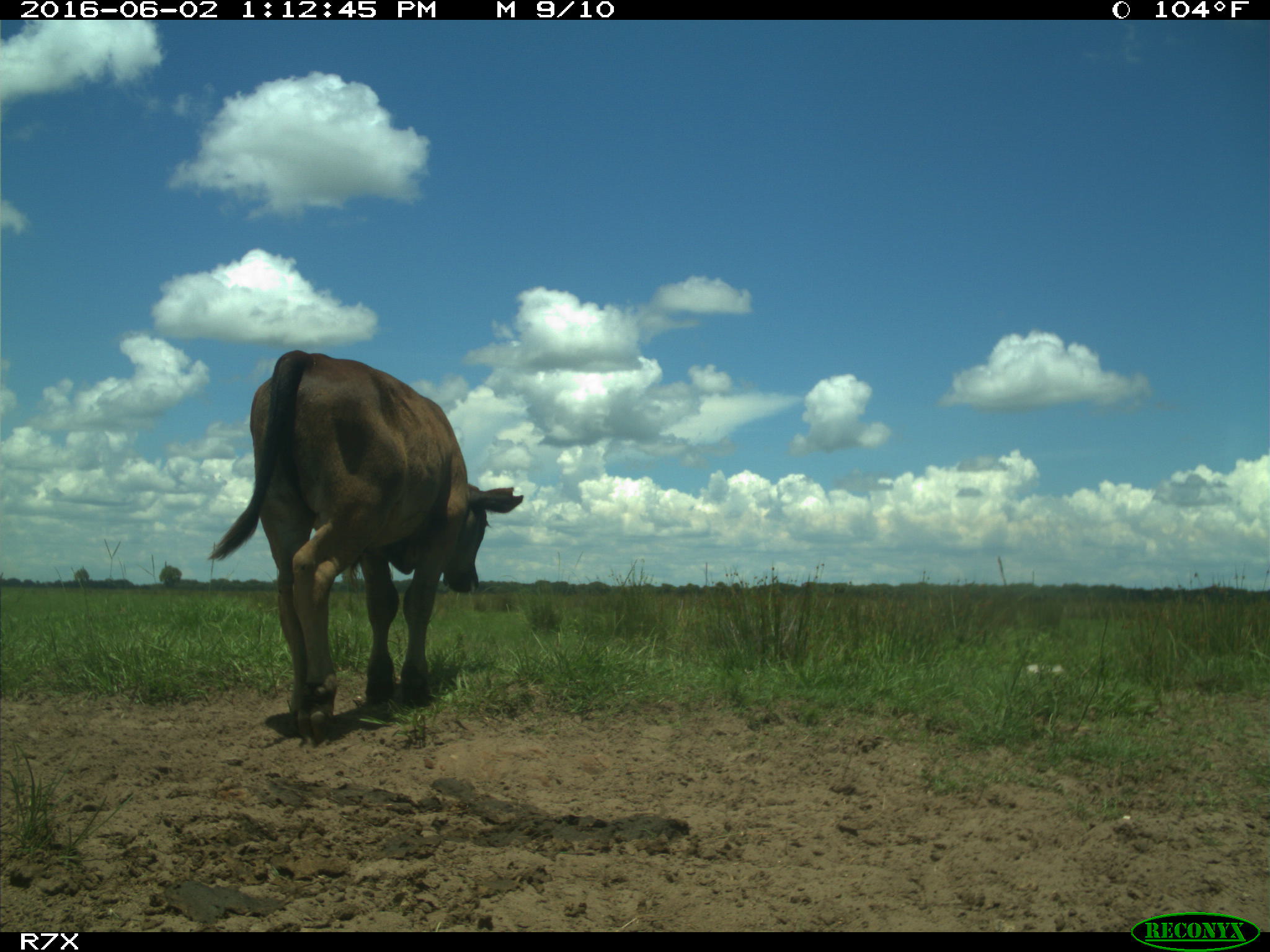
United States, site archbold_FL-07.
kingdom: Animalia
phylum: Chordata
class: Mammalia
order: Artiodactyla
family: Bovidae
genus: Bos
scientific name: Bos taurus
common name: domestic cow